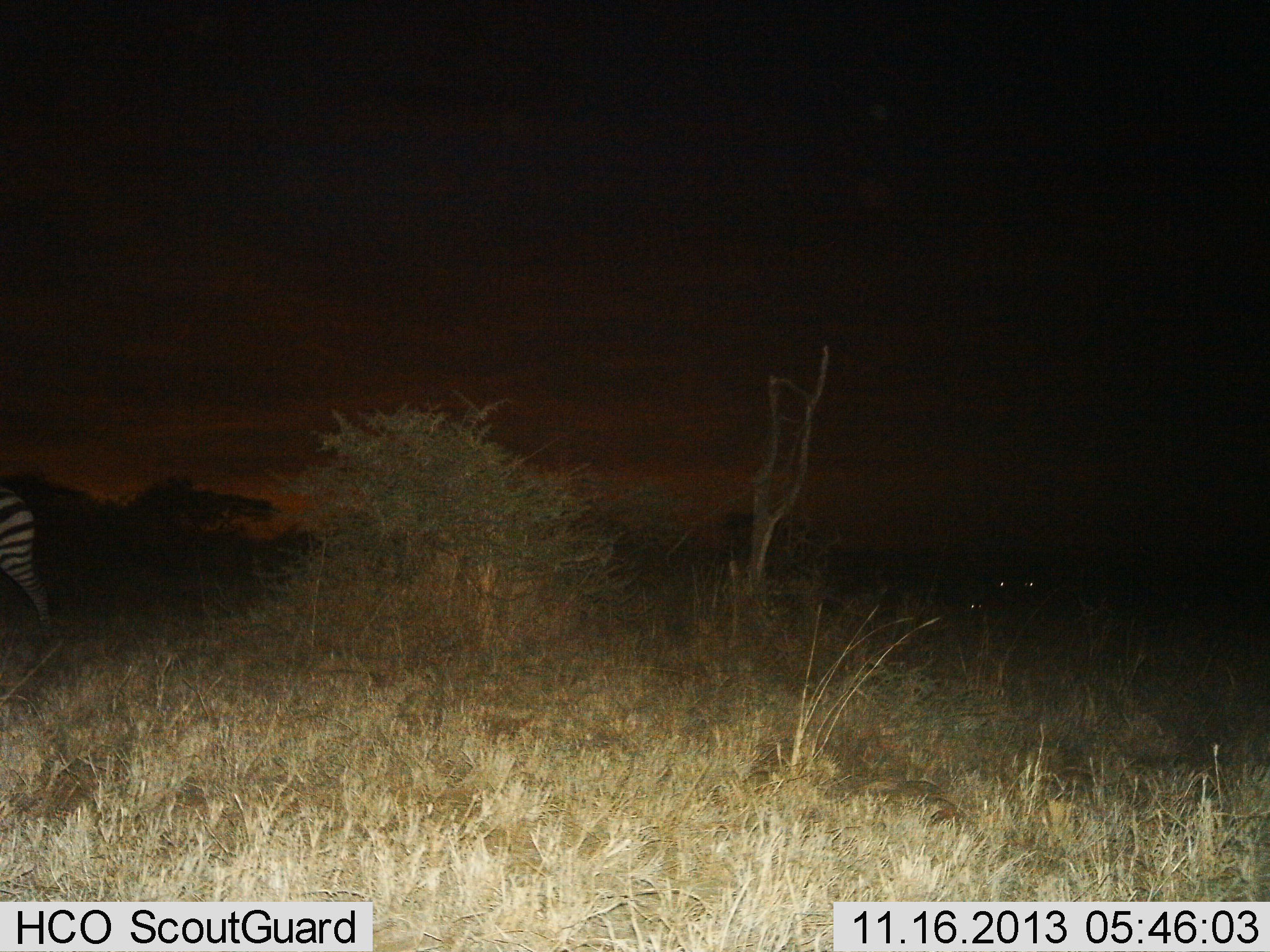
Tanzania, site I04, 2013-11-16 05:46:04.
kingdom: Animalia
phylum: Chordata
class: Mammalia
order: Perissodactyla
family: Equidae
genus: Equus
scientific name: Equus quagga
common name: plains zebra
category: zebra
Zebra (plains zebra) (Equus quagga), count 1. Behavior (volunteer vote fractions): standing 30%, resting 0%, moving 70%, interacting 0%. Young present (vote fraction): 0%. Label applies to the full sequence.